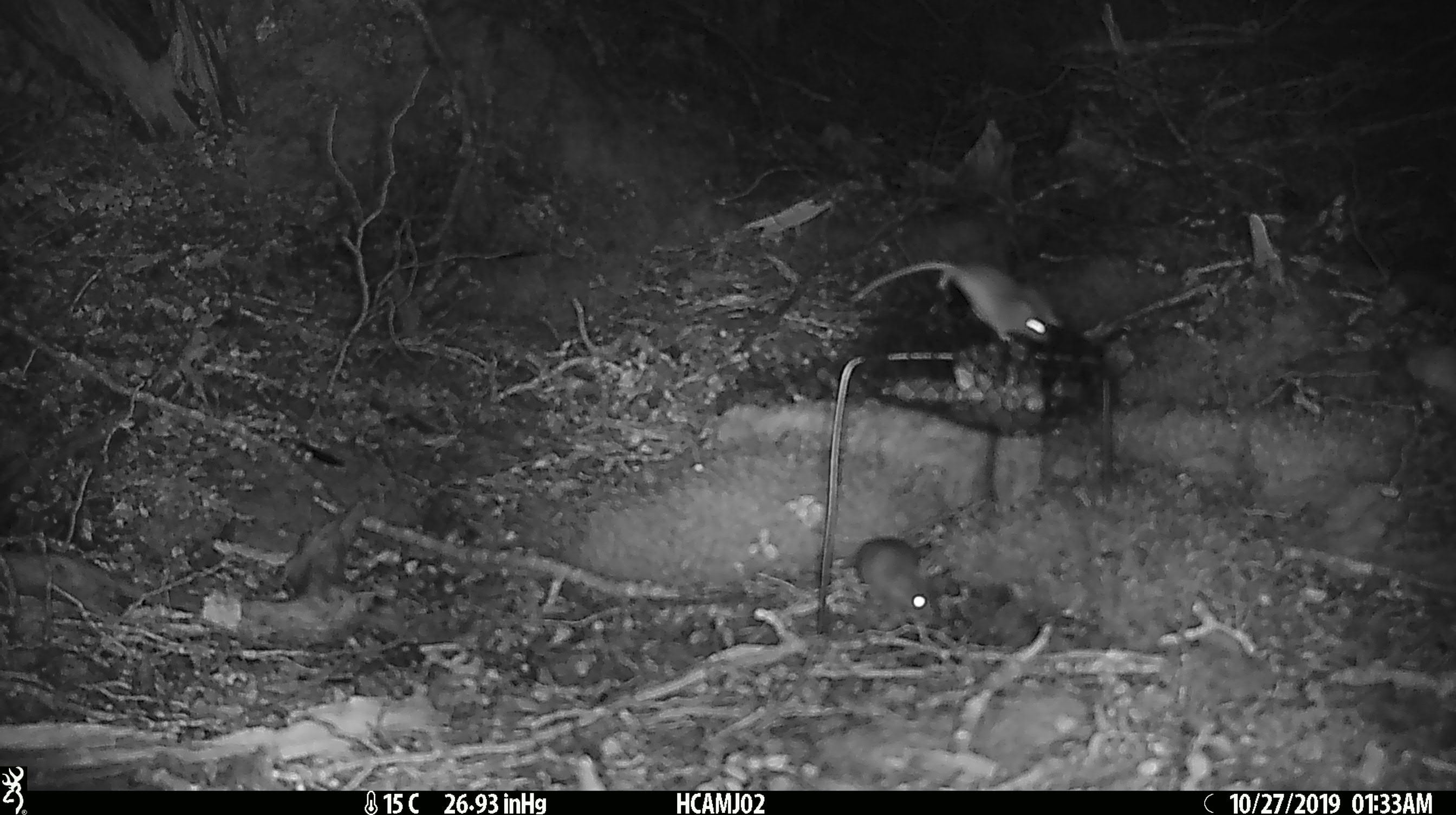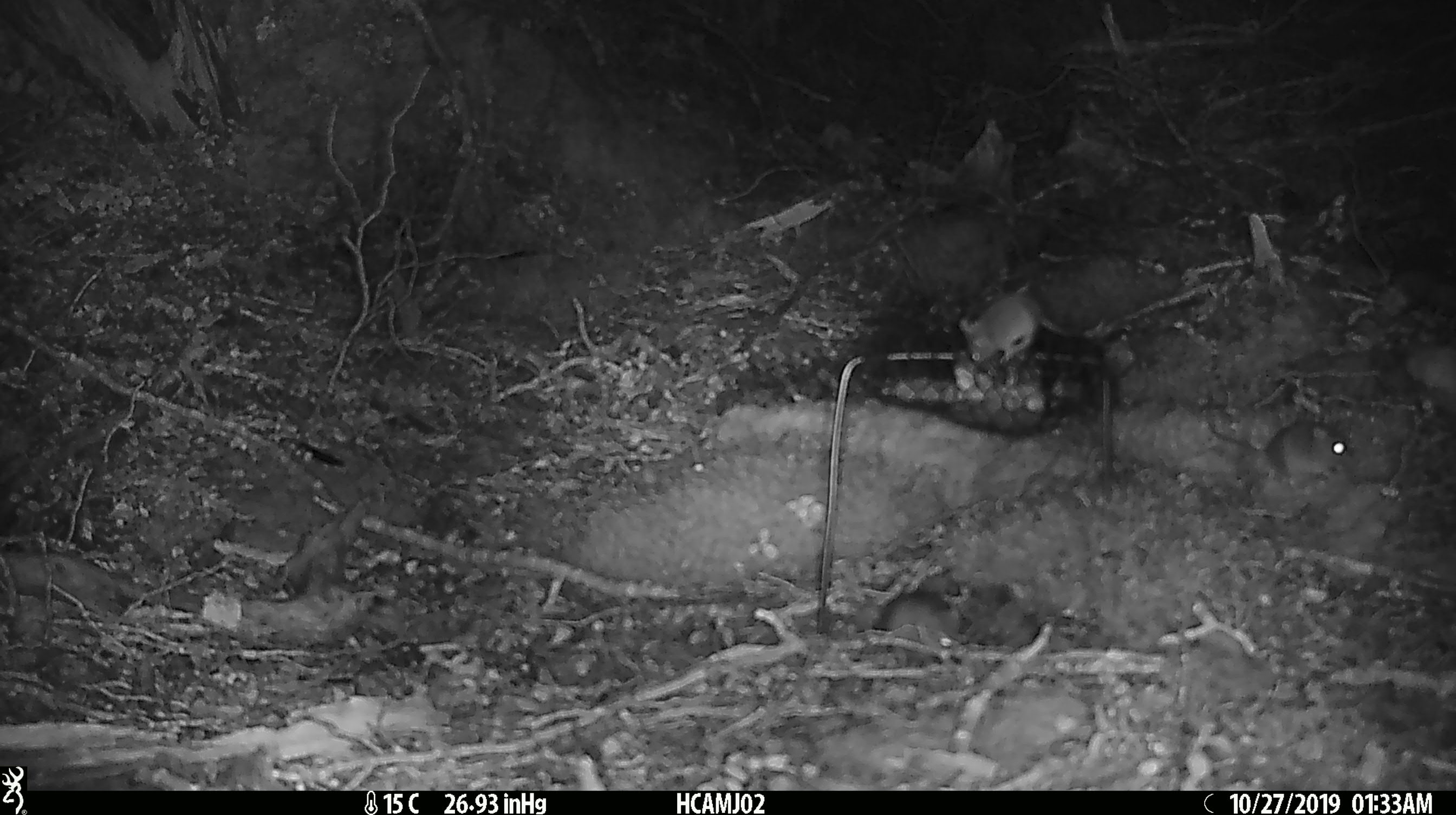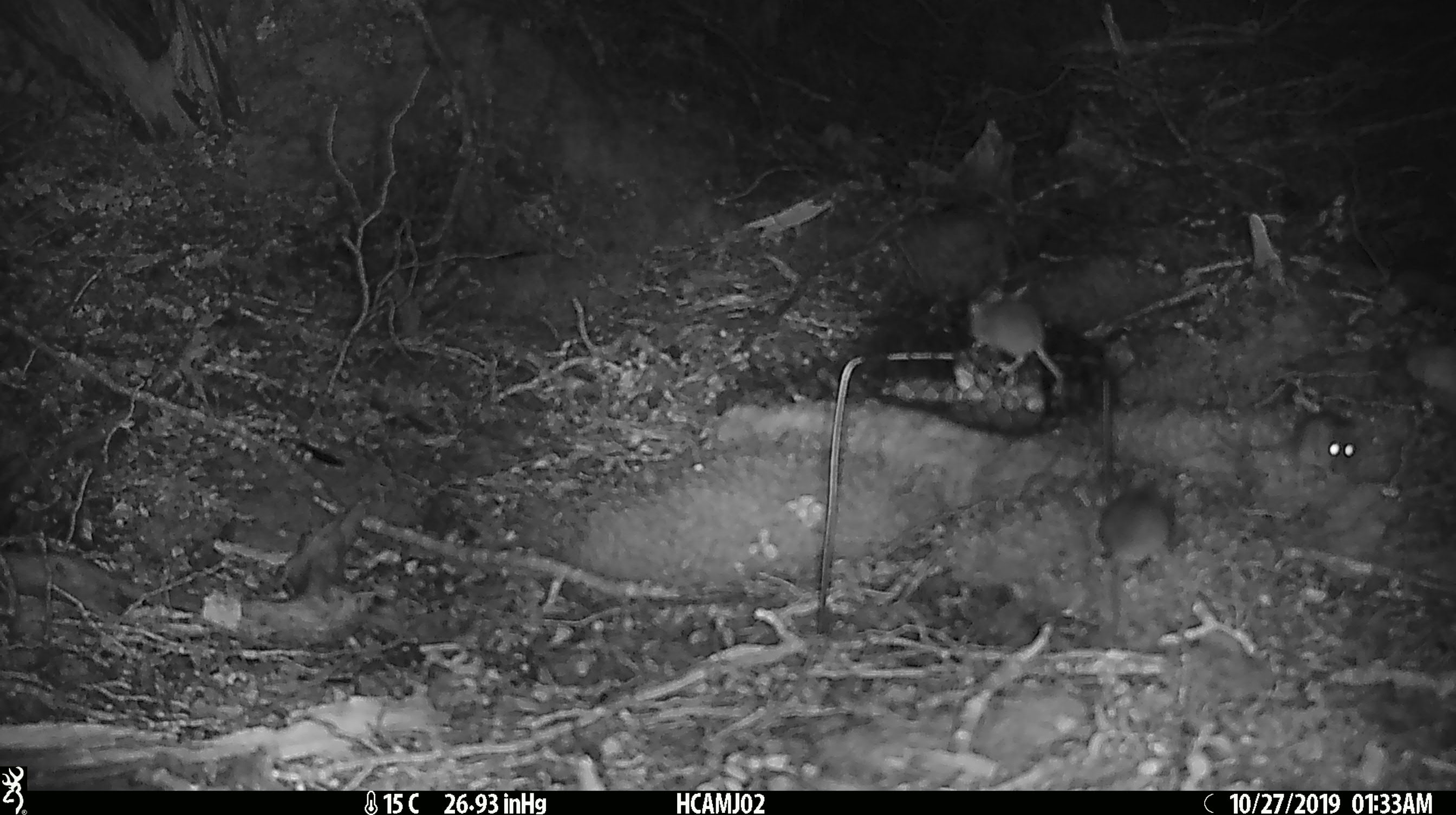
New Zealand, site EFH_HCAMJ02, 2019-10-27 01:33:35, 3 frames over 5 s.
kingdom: Animalia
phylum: Chordata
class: Mammalia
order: Rodentia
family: Muridae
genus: Mus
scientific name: Mus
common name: mouse